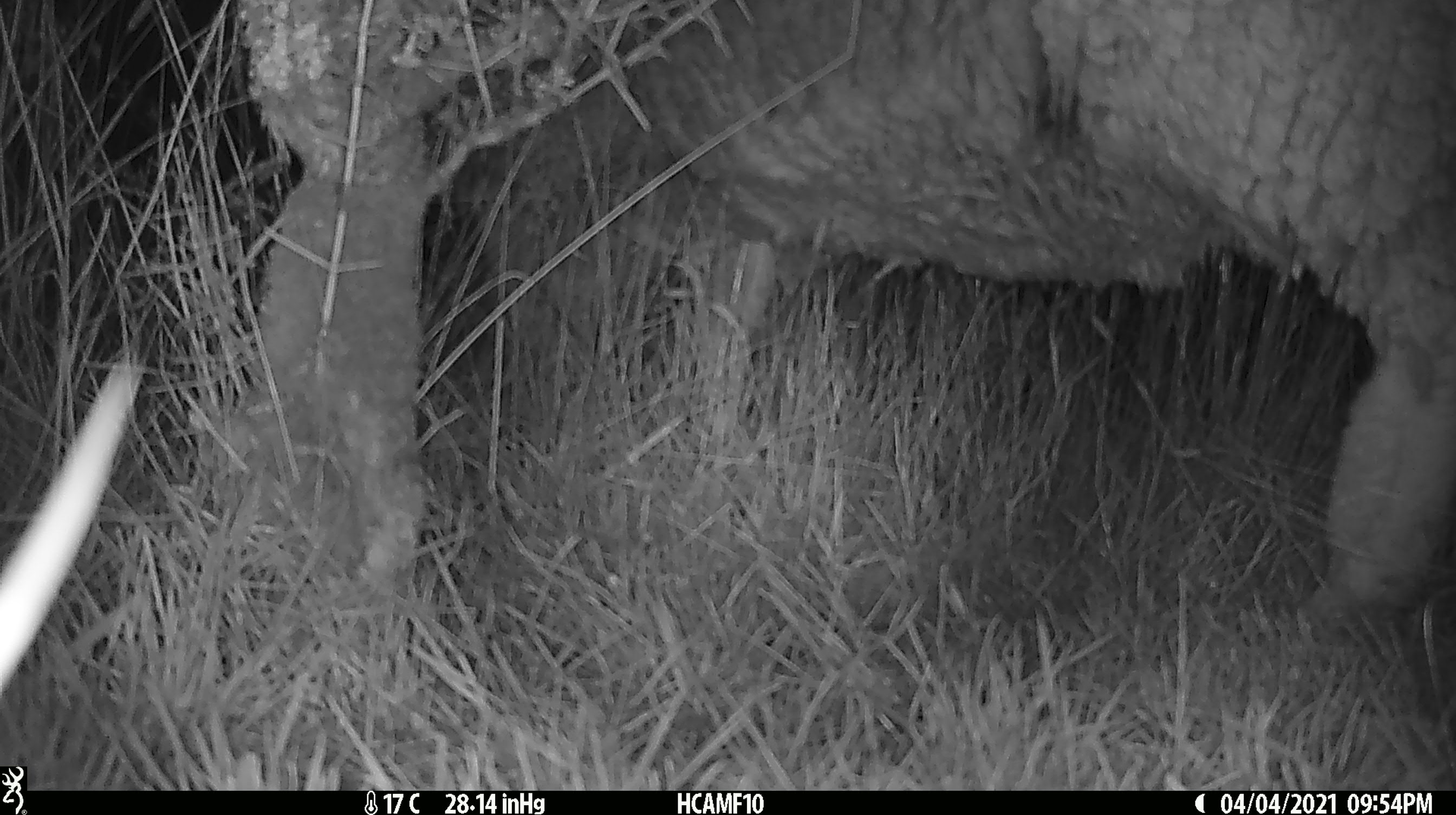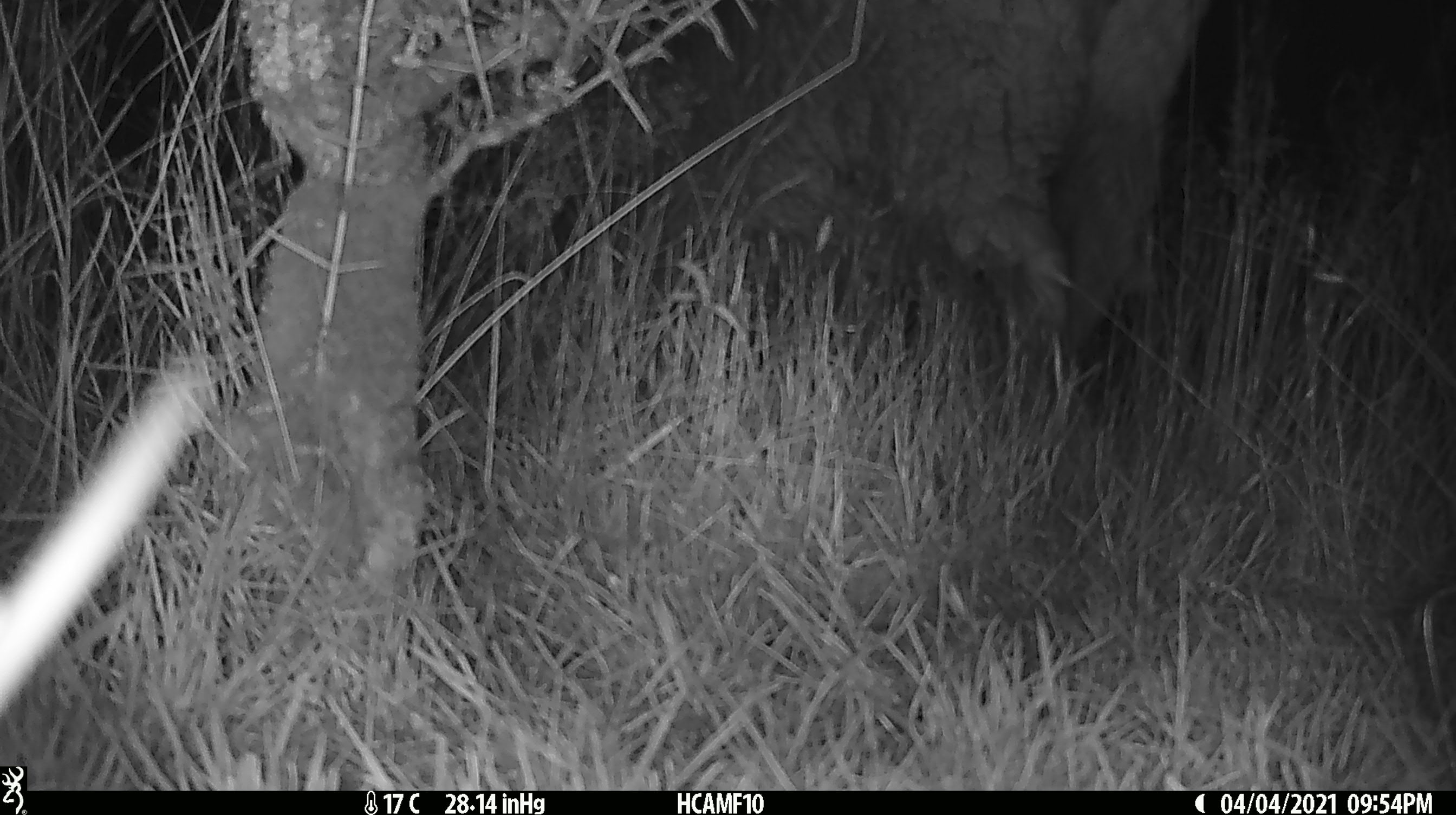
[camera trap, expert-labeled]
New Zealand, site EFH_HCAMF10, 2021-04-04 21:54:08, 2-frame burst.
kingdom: Animalia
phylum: Chordata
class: Mammalia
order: Artiodactyla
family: Bovidae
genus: Ovis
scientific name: Ovis aries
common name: domestic sheep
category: sheep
Sheep (domestic sheep) (Ovis aries).